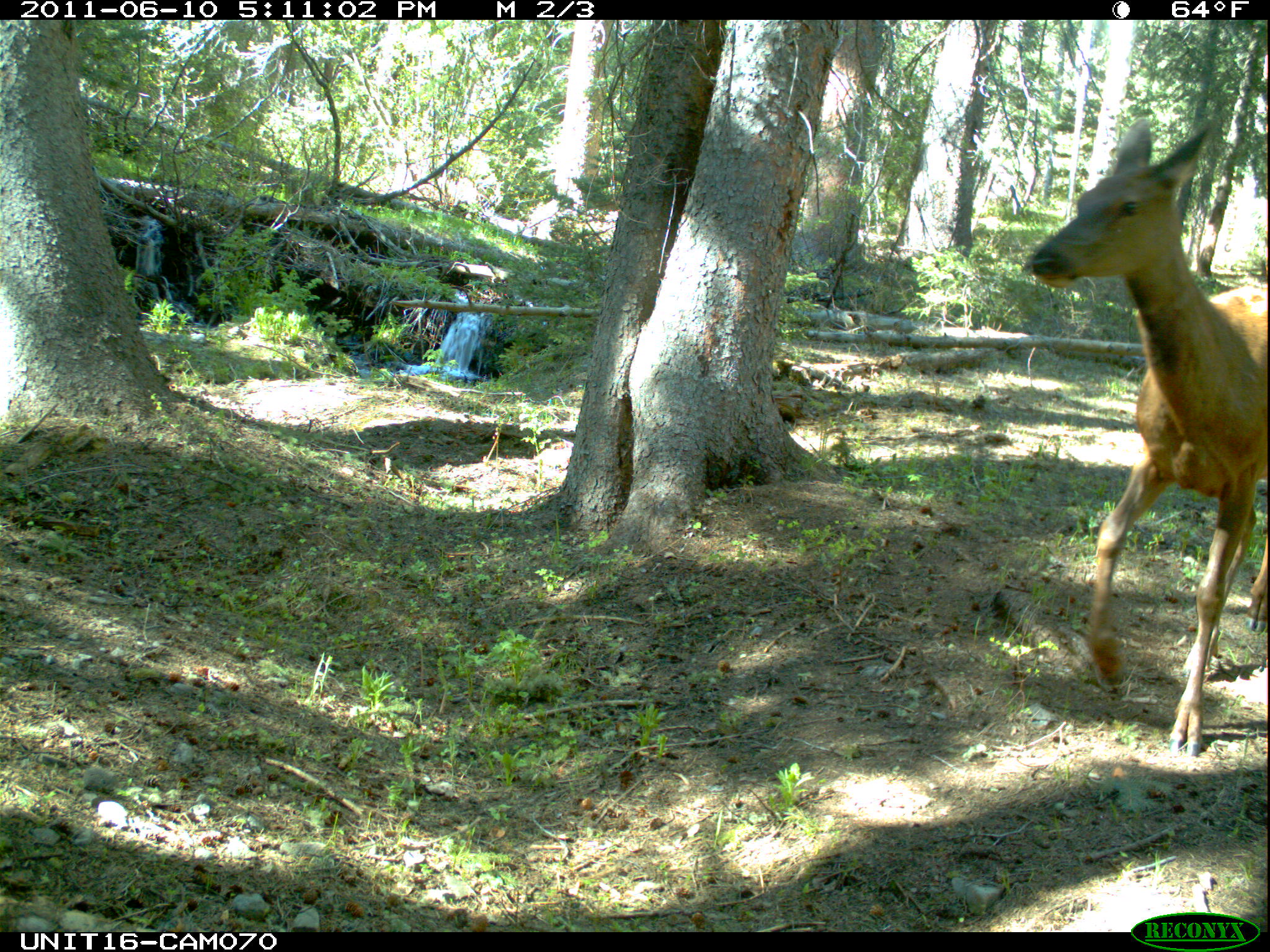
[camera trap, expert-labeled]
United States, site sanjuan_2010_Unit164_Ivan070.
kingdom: Animalia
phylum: Chordata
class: Mammalia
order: Artiodactyla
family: Cervidae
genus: Cervus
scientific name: Cervus elaphus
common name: red deer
Cervus elaphus (red deer).